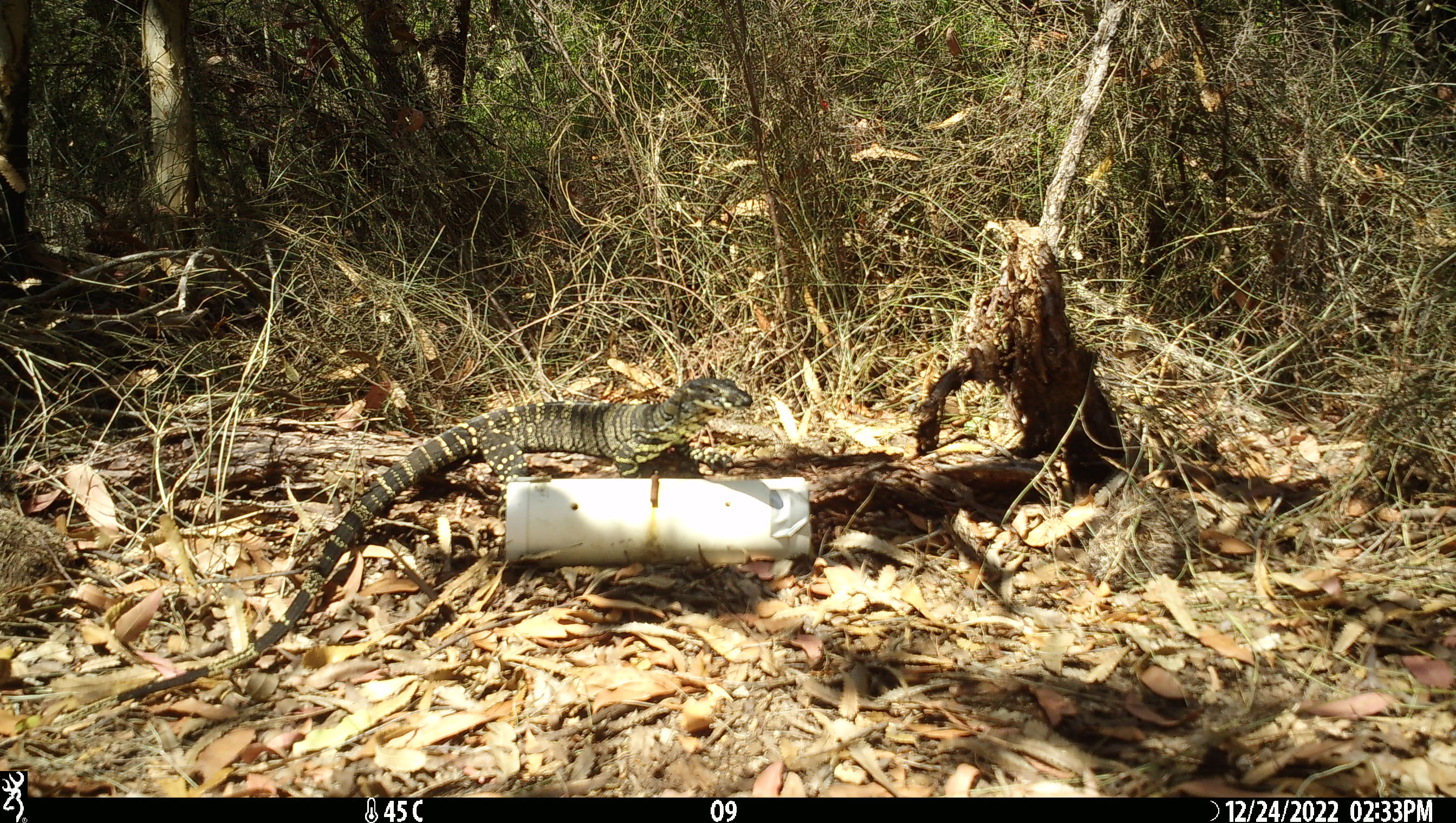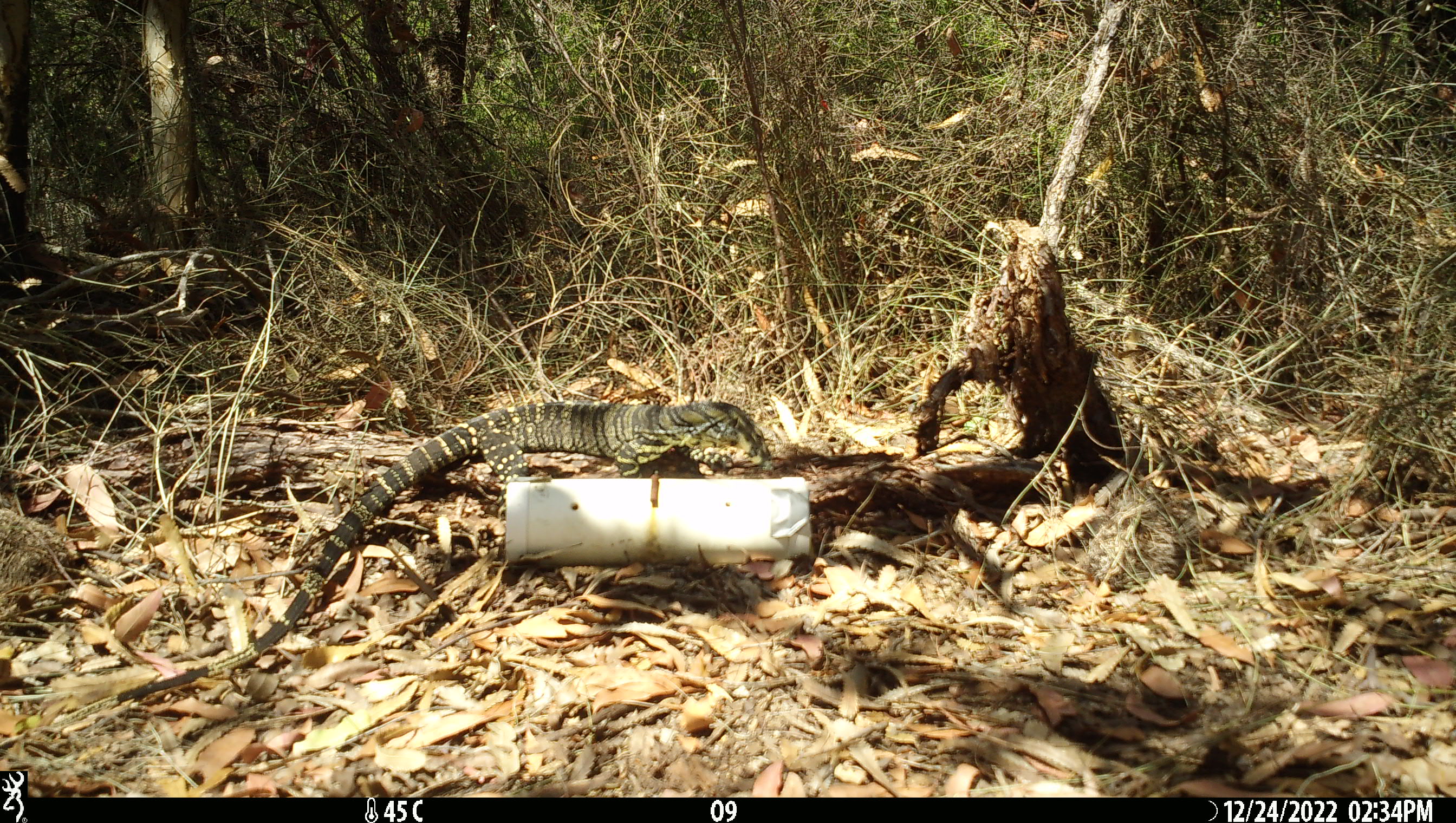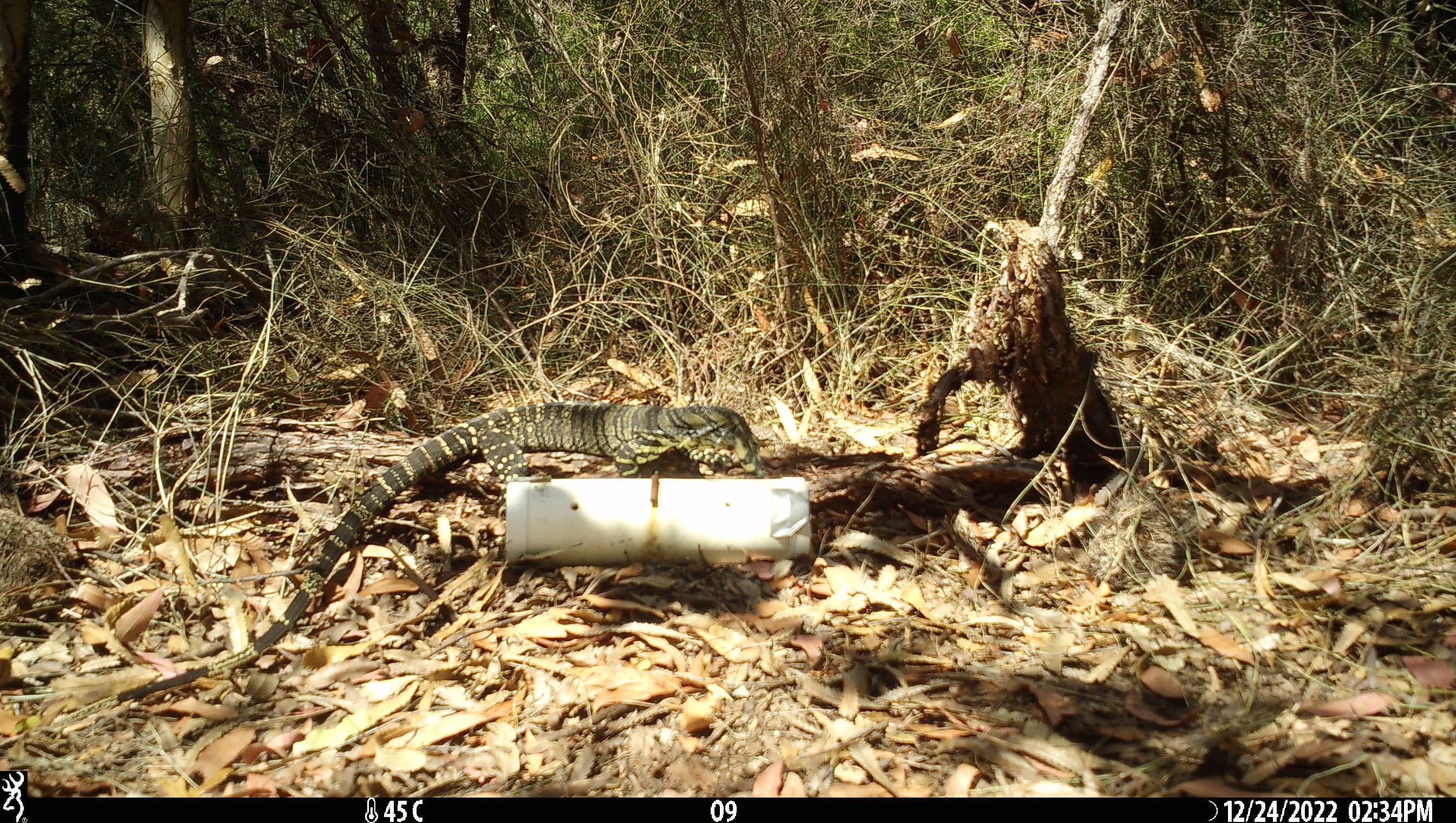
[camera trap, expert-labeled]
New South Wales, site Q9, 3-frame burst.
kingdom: Animalia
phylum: Chordata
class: Reptilia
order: Squamata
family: Varanidae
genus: Varanus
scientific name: Varanus varius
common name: lace monitor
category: goanna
Goanna (lace monitor) (Varanus varius).